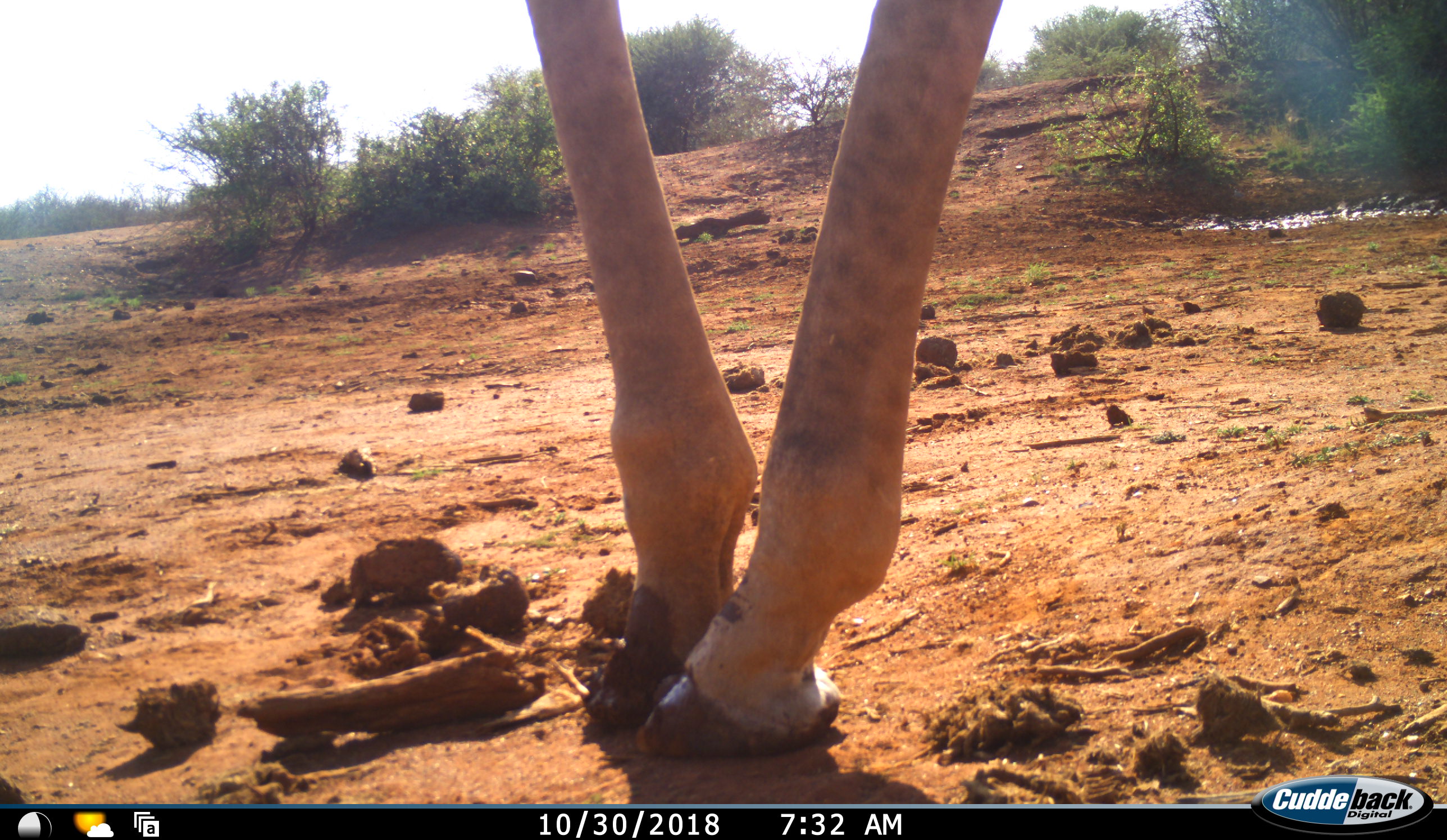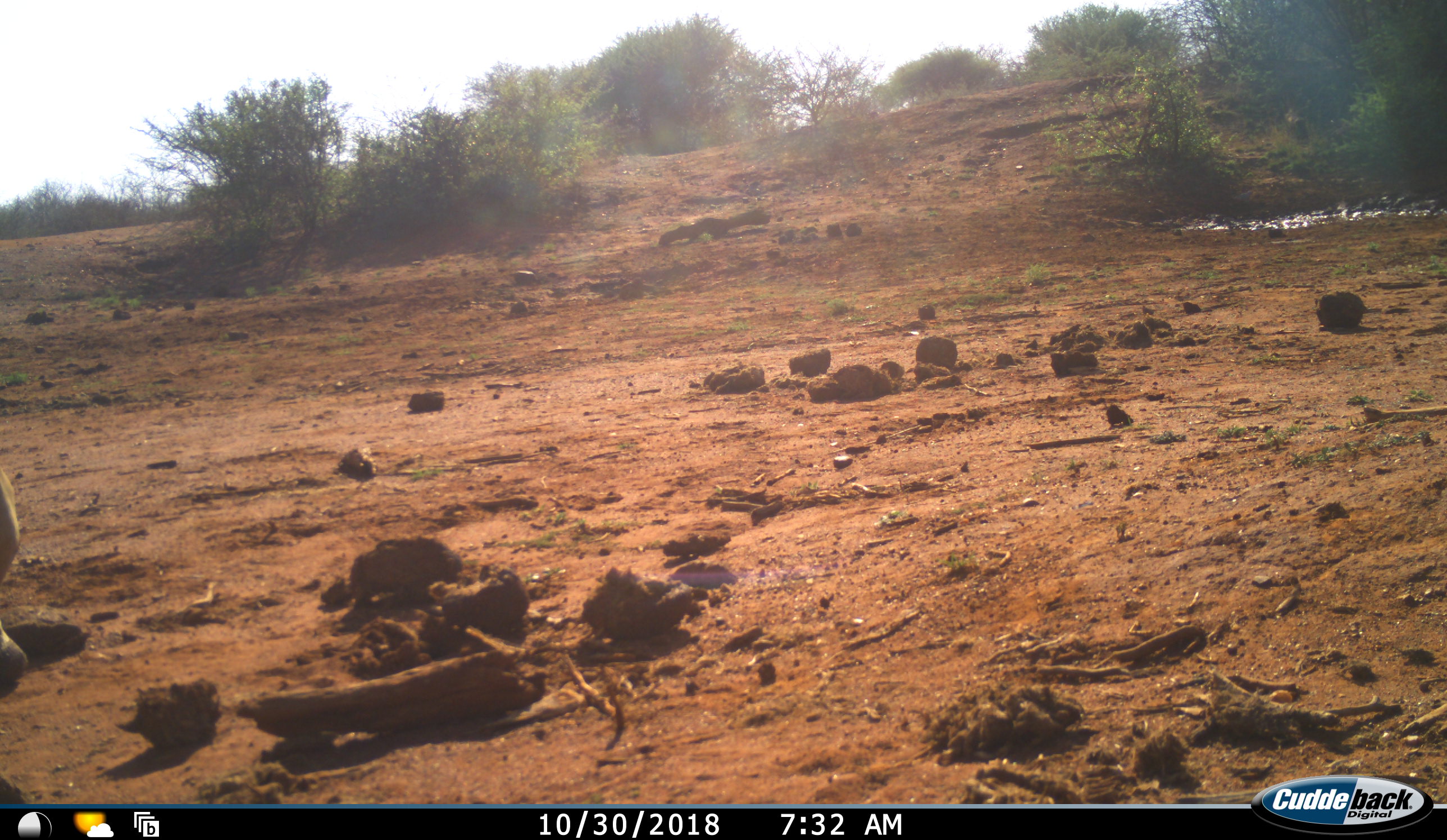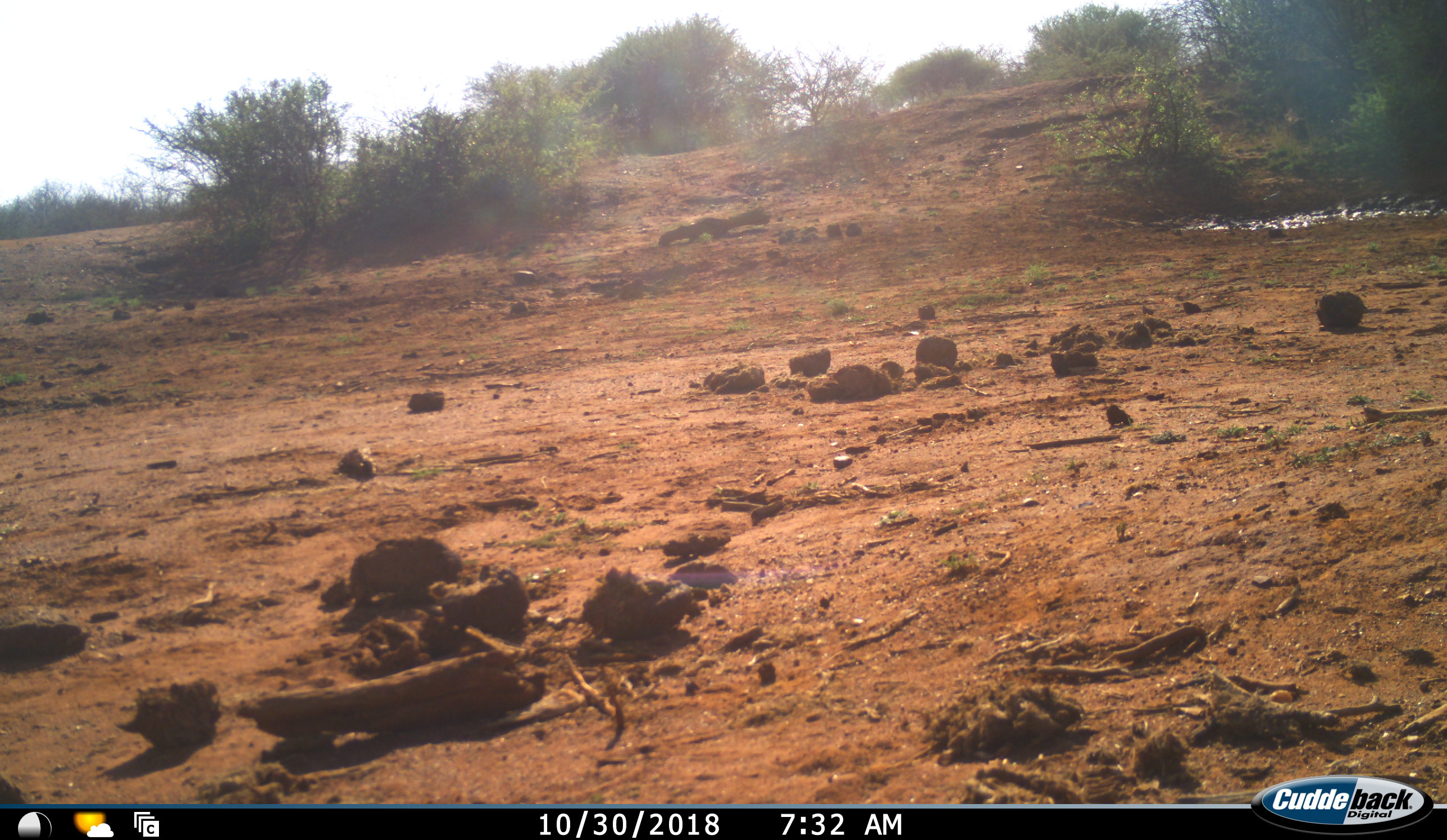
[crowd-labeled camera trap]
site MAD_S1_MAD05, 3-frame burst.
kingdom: Animalia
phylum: Chordata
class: Mammalia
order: Artiodactyla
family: Giraffidae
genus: Giraffa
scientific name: Giraffa camelopardalis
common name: giraffe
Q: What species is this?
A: Giraffe (Giraffa camelopardalis).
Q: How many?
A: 1.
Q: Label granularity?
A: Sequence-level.